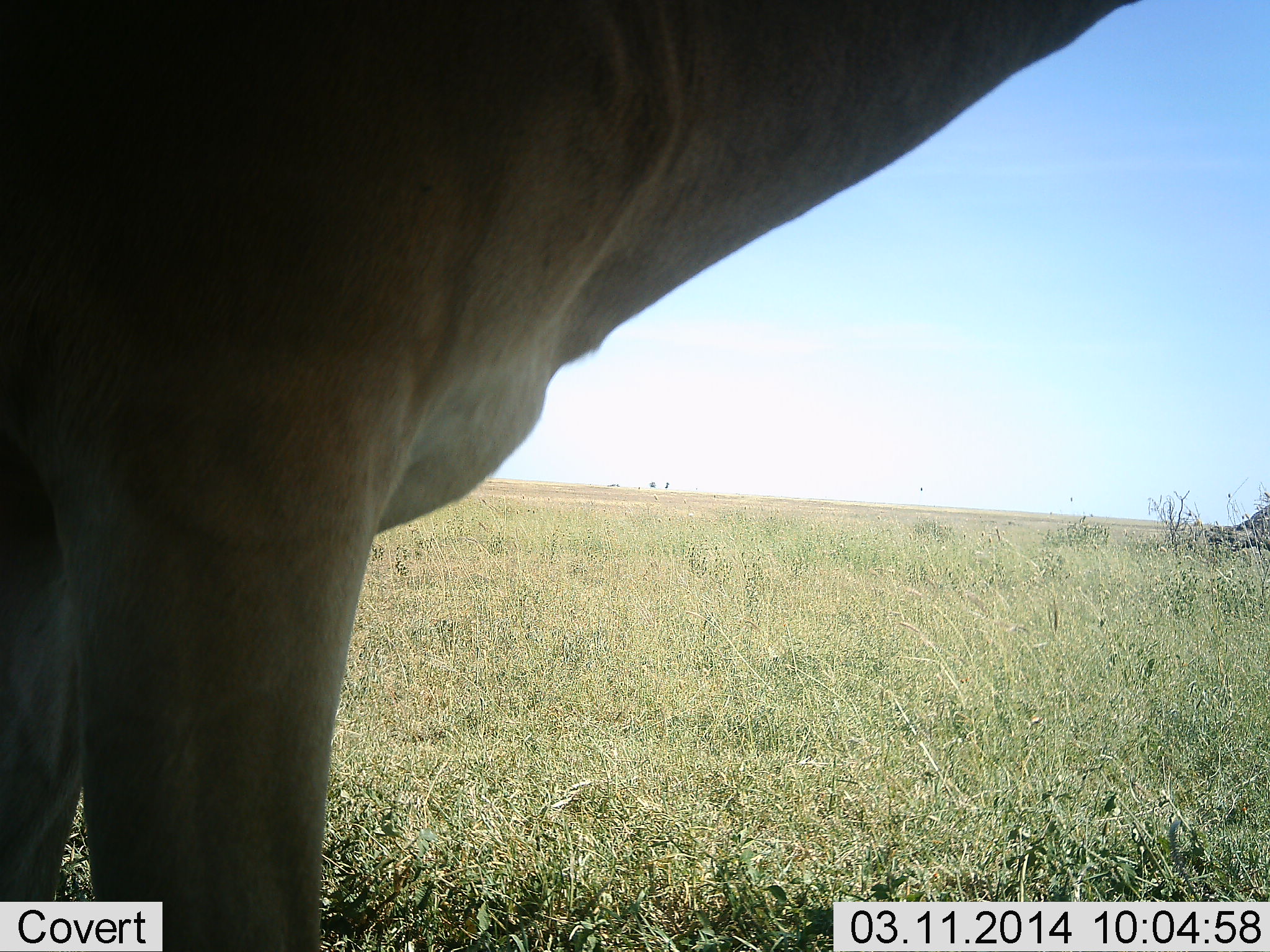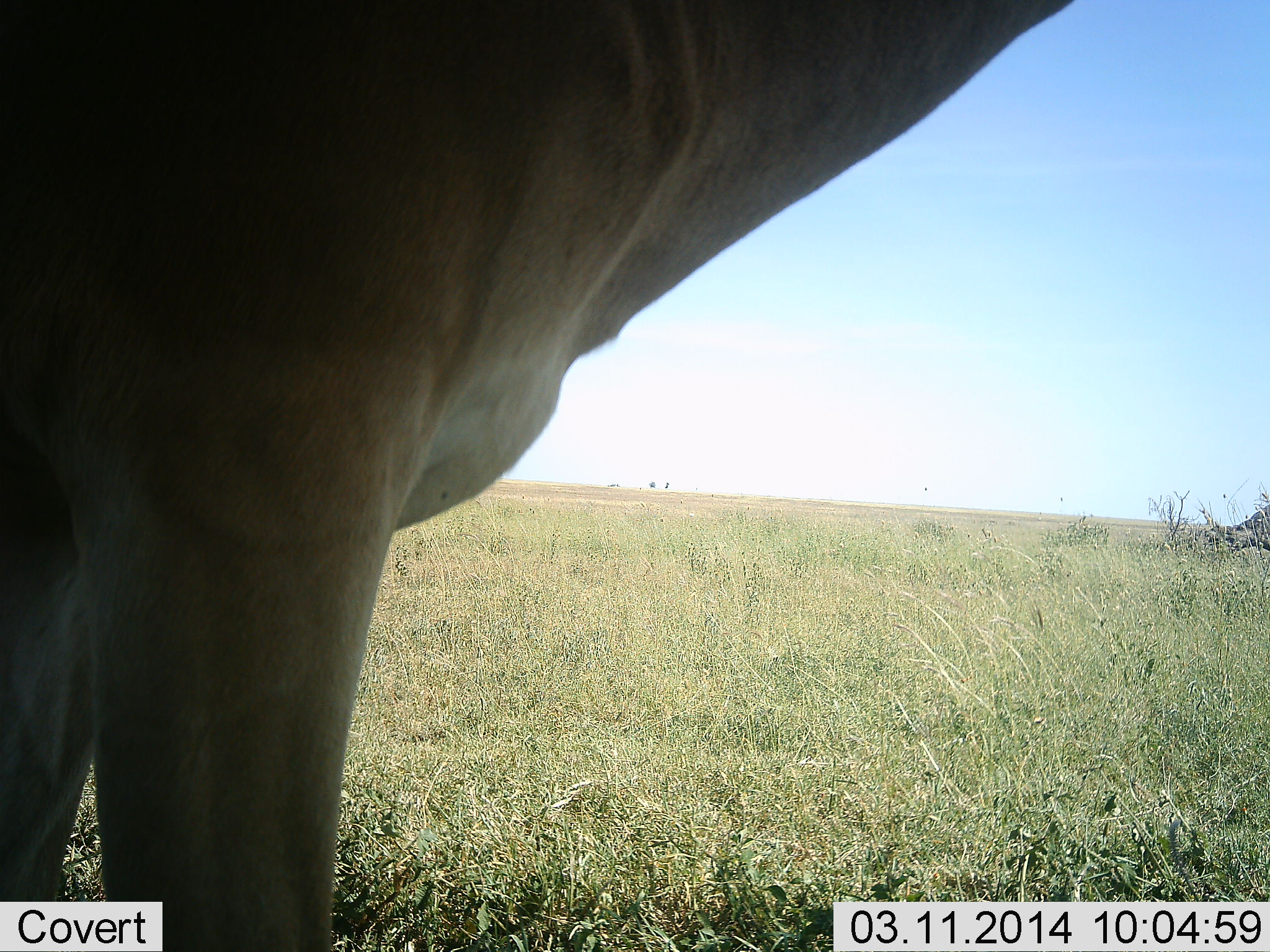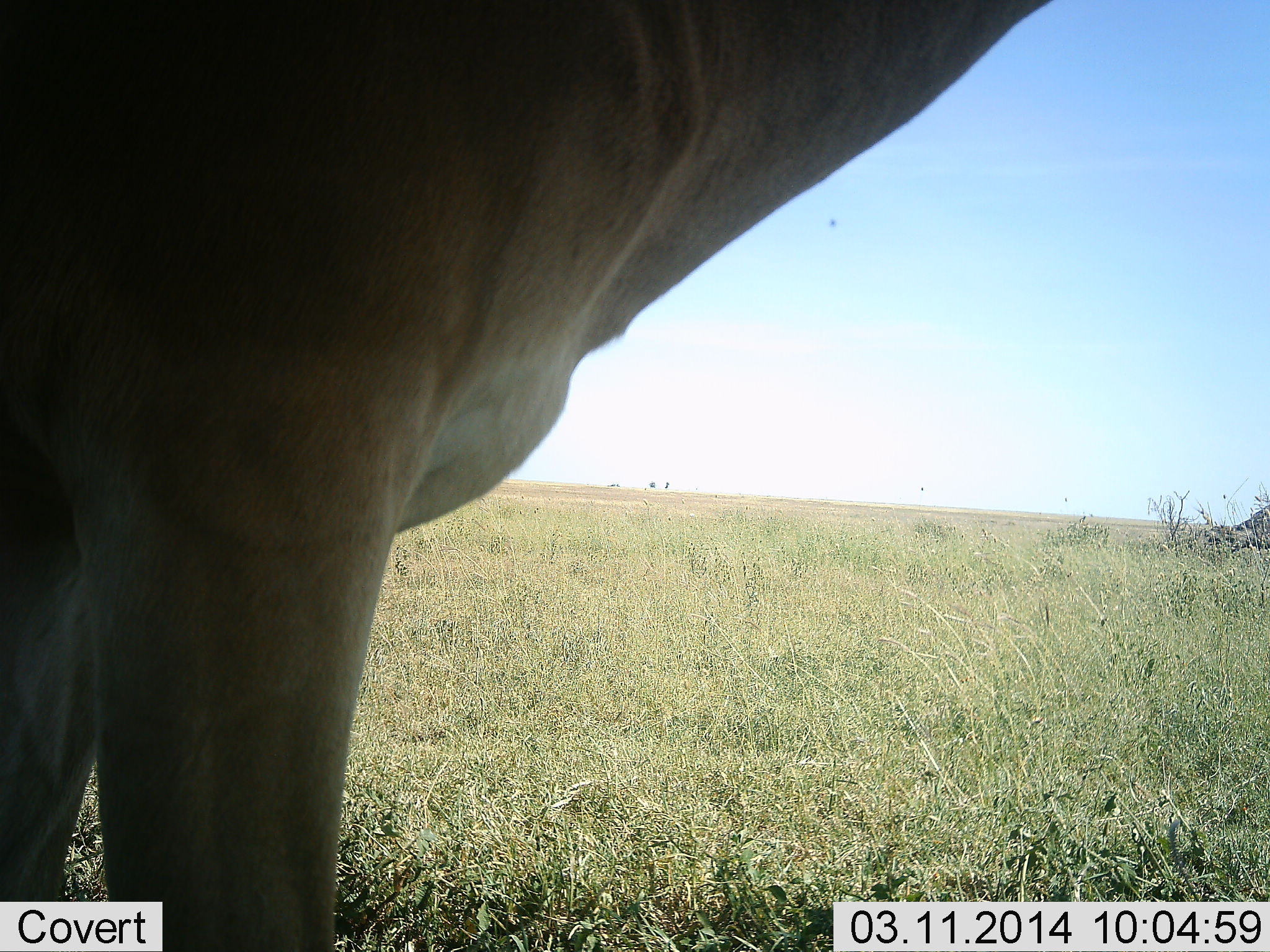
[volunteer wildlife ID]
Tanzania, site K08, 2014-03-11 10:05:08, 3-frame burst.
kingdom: Animalia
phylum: Chordata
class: Mammalia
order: Artiodactyla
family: Bovidae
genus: Alcelaphus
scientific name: Alcelaphus buselaphus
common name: hartebeest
Hartebeest (Alcelaphus buselaphus), count 1. Behavior (volunteer vote fractions): standing 100%, resting 0%, moving 0%, interacting 0%. Young present (vote fraction): 0%. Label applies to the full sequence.